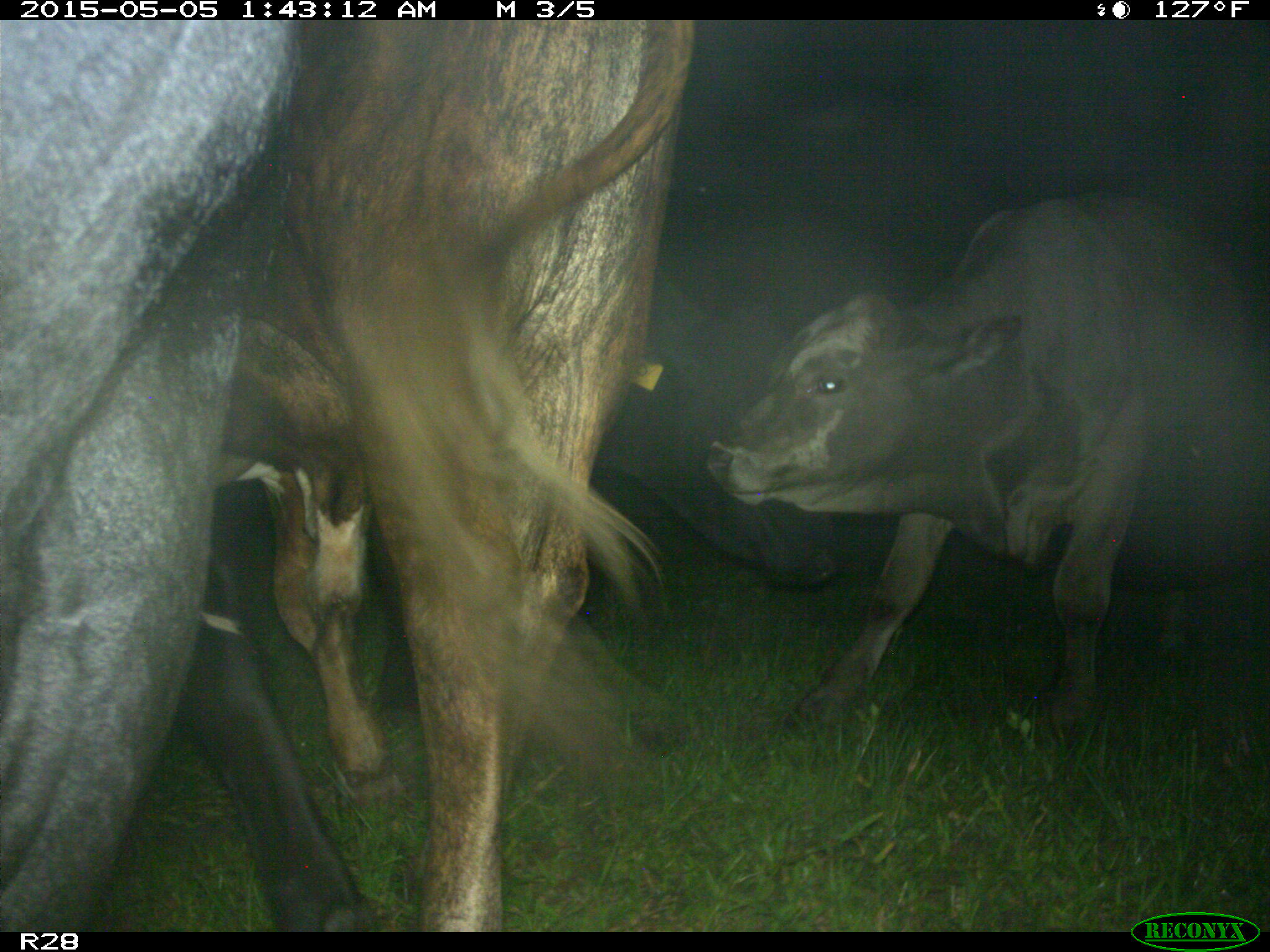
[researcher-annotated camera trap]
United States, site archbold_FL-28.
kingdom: Animalia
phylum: Chordata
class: Mammalia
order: Artiodactyla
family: Bovidae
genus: Bos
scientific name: Bos taurus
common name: domestic cow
Bos taurus (domestic cow).